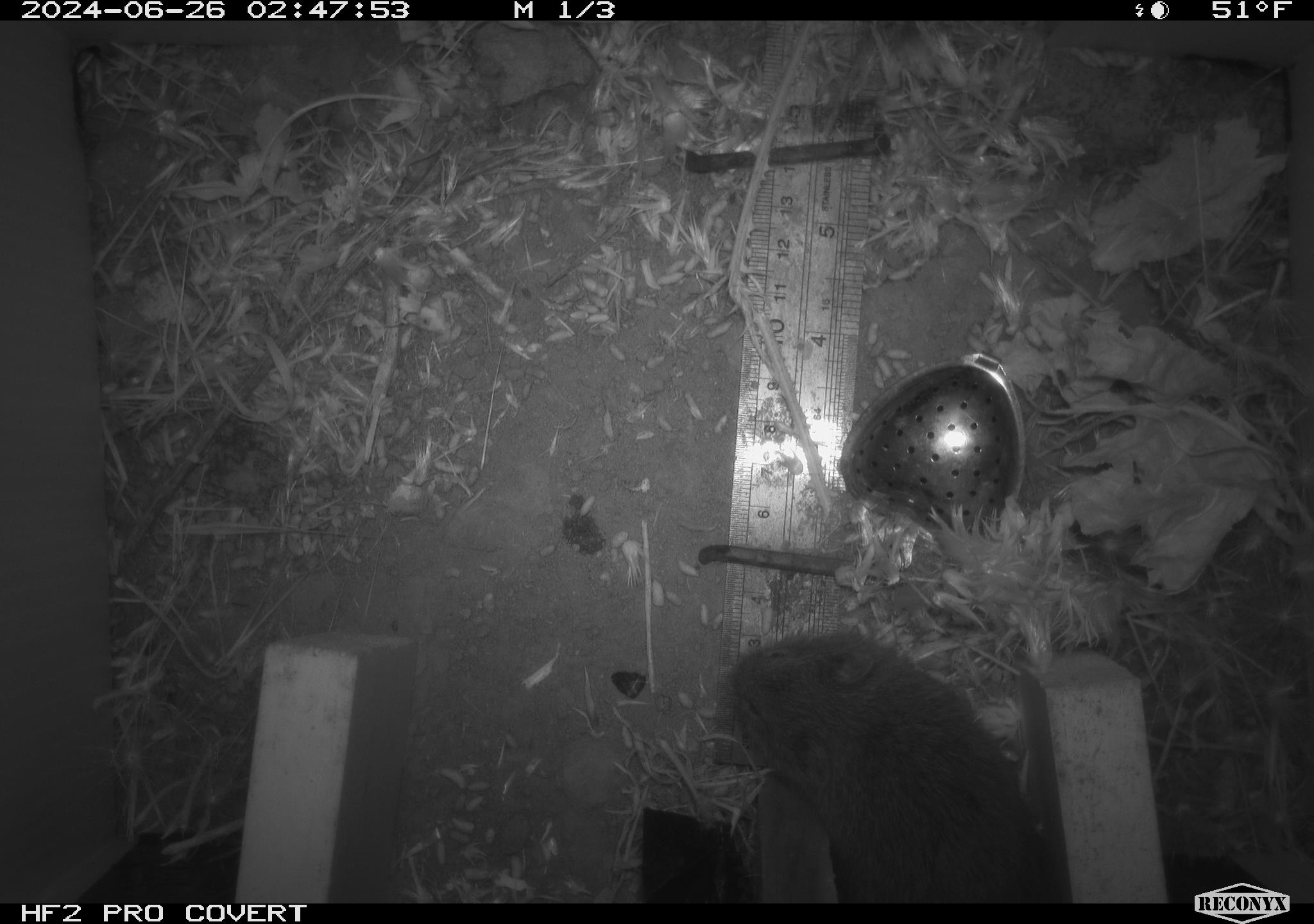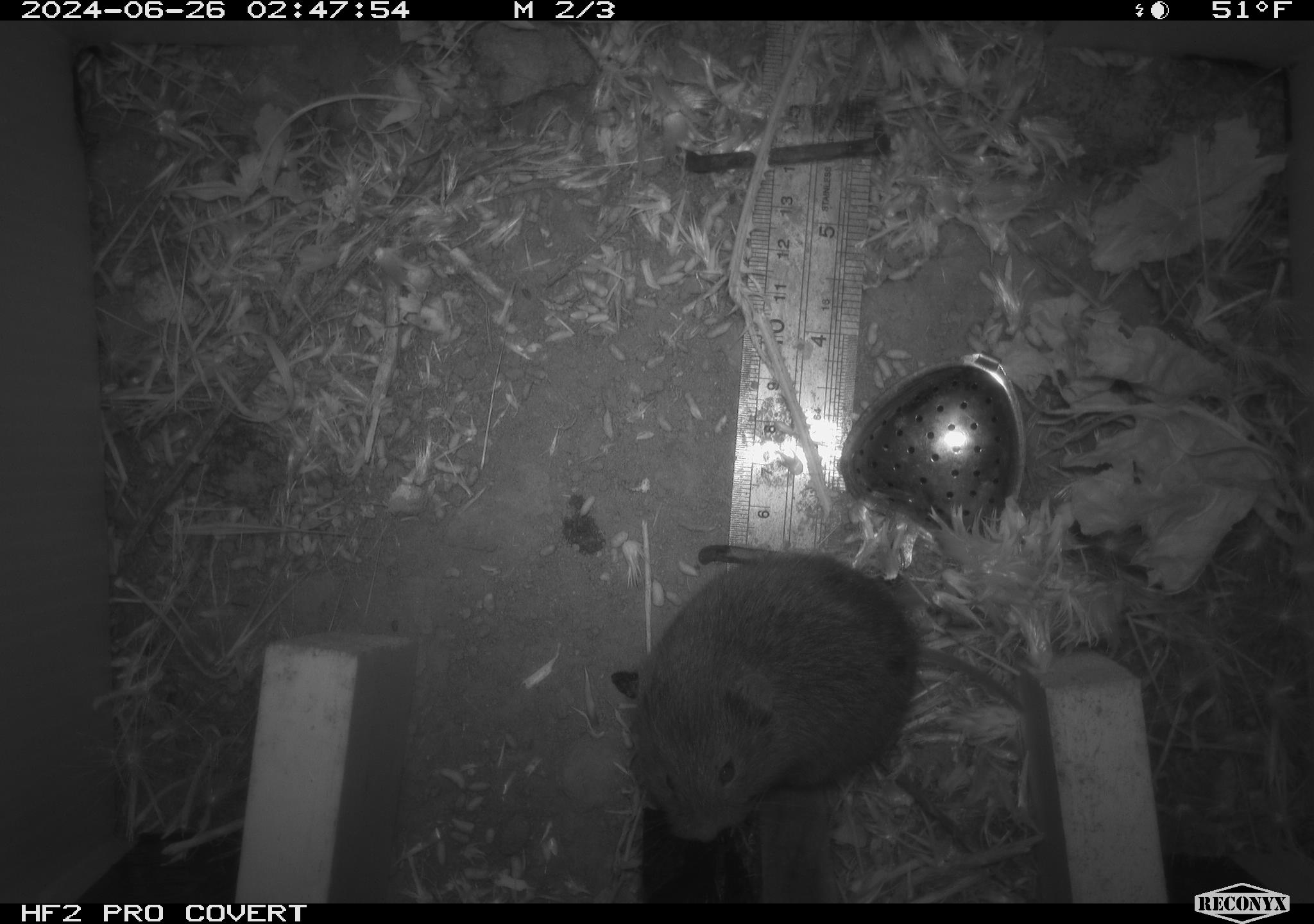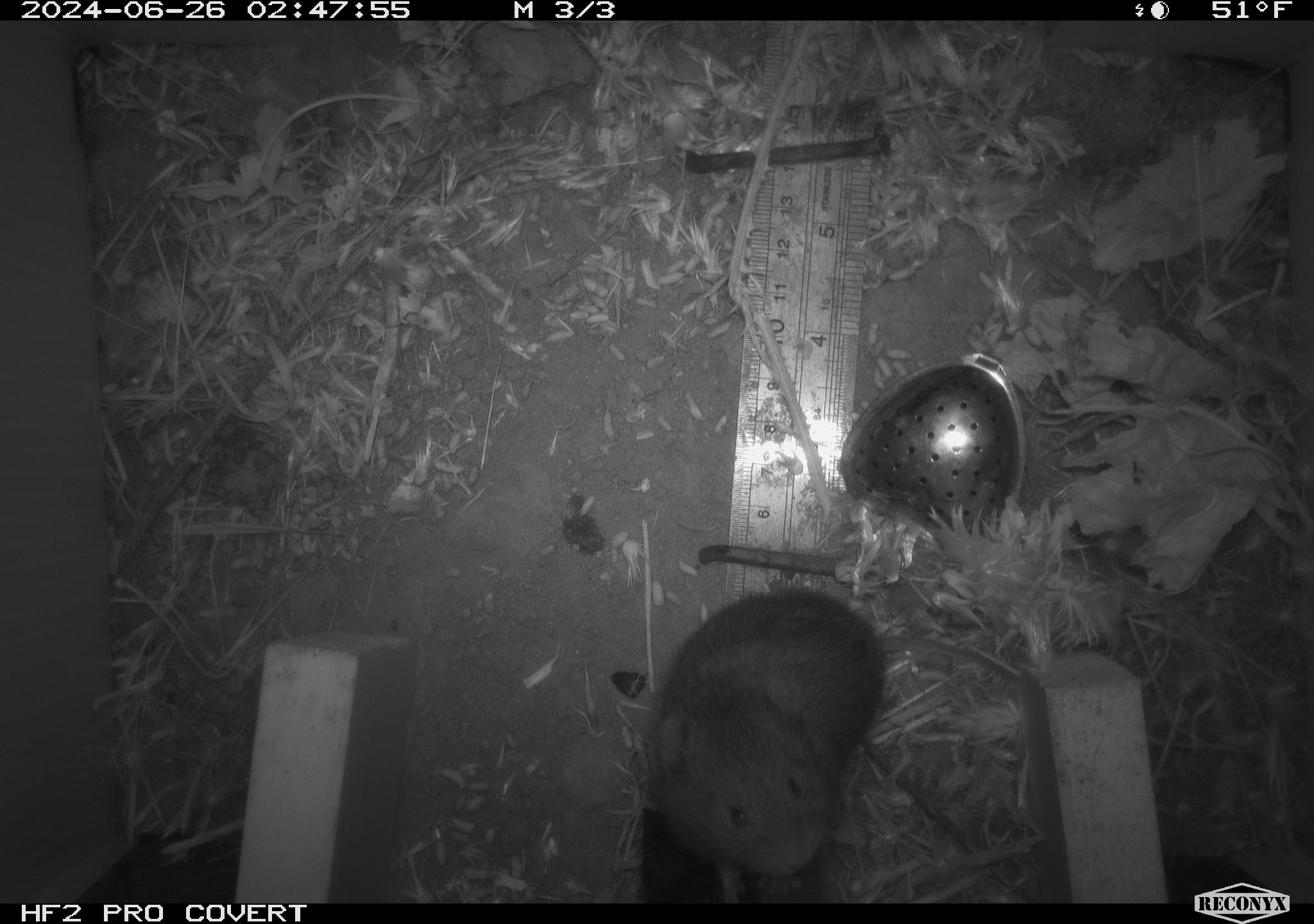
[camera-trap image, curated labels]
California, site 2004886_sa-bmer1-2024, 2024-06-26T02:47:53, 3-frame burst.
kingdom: Animalia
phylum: Chordata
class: Mammalia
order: Rodentia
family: Cricetidae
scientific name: Cricetidae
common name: hamsters, voles, lemmings, and allies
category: cricetidae family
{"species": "cricetidae family (hamsters, voles, lemmings, and allies) (Cricetidae)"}